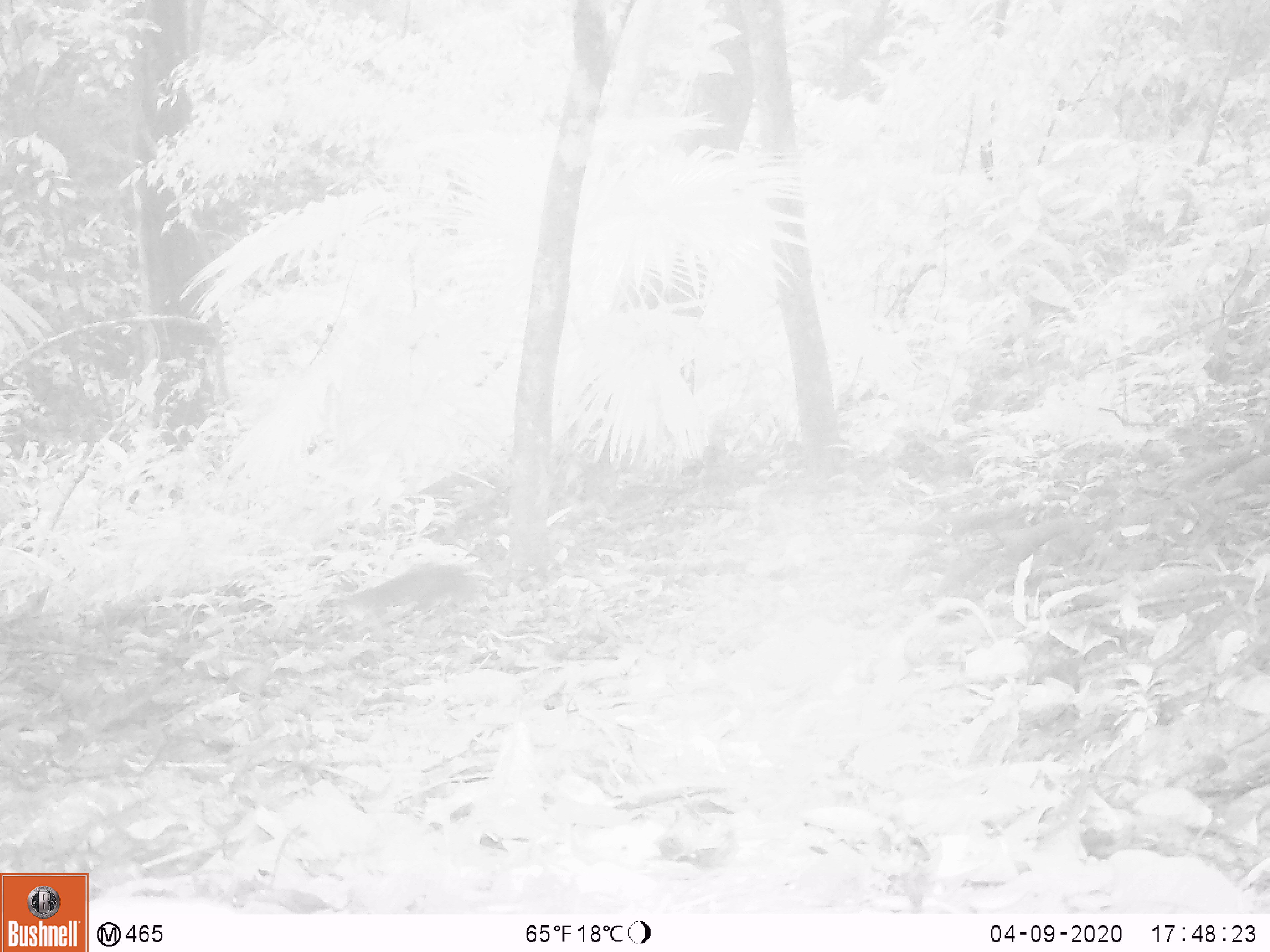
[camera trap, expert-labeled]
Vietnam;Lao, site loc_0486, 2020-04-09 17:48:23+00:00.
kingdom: Animalia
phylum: Chordata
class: Mammalia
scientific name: Mammalia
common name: mammal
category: unidentified small mammal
Unidentified small mammal (mammal) (Mammalia). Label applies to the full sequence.